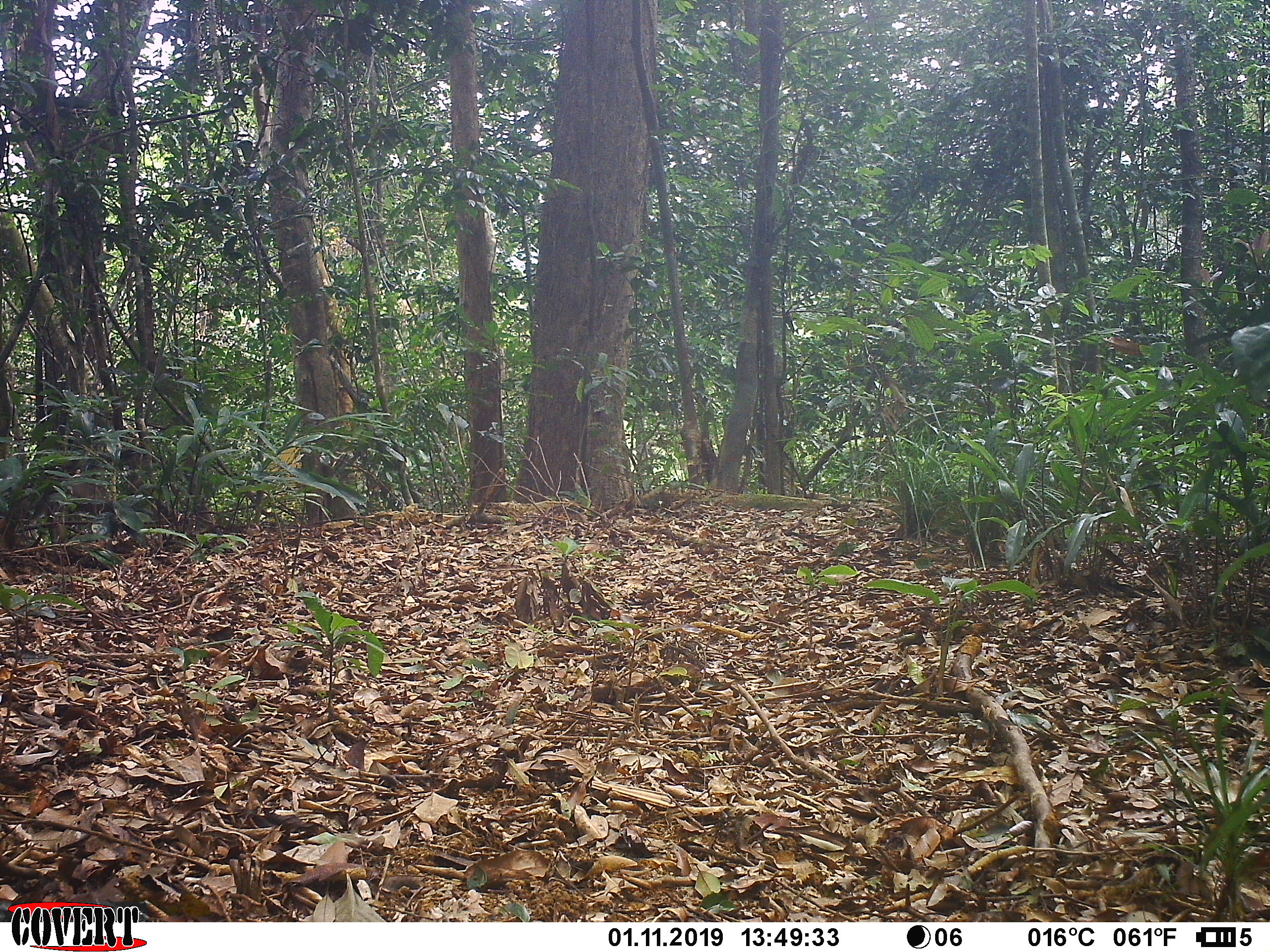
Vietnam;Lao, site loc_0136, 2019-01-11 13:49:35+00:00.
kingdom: Animalia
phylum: Chordata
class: Mammalia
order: Primates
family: Cercopithecidae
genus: Macaca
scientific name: Macaca nemestrina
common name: pig-tailed macaque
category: pig tailed macaque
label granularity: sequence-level